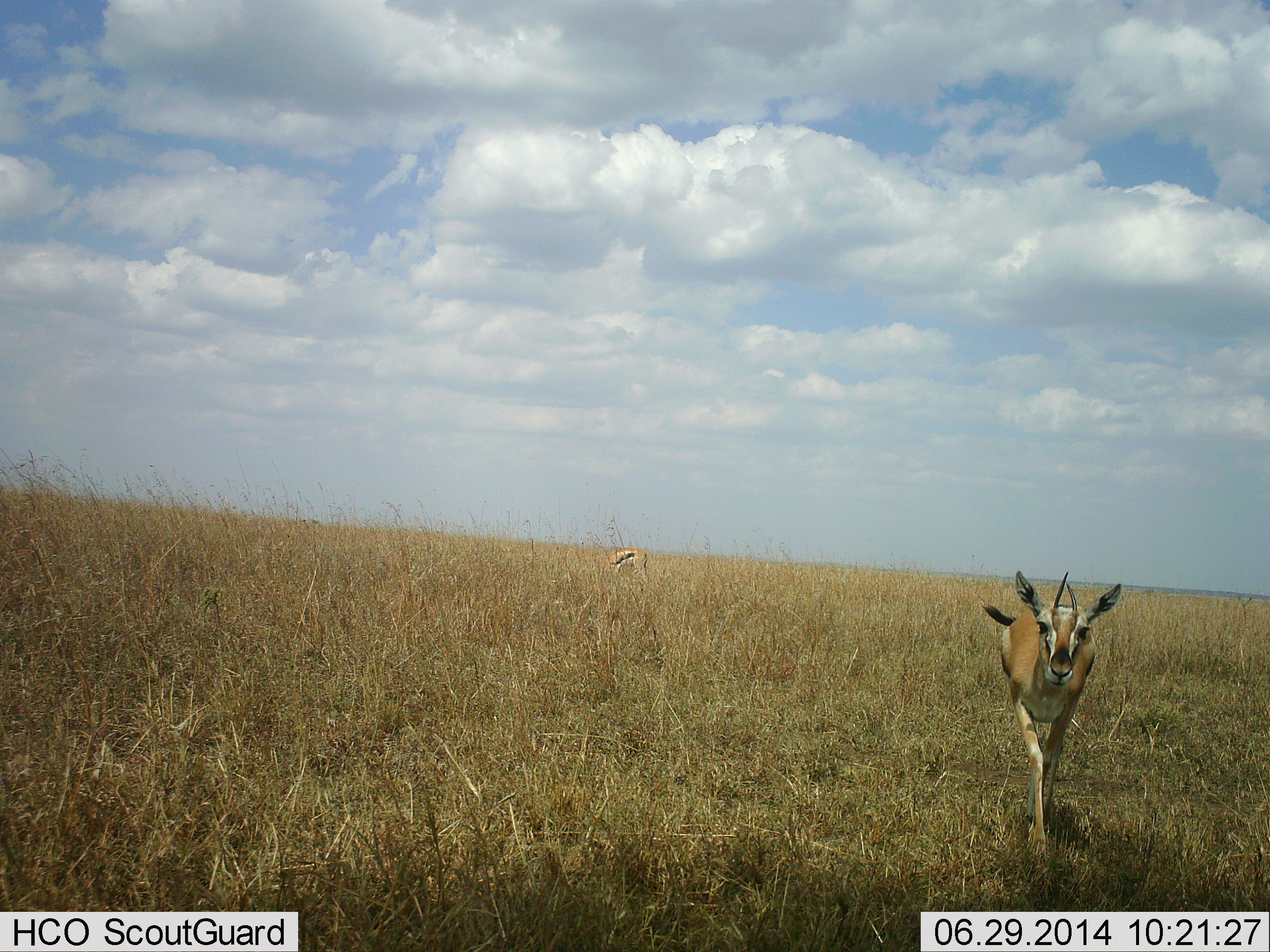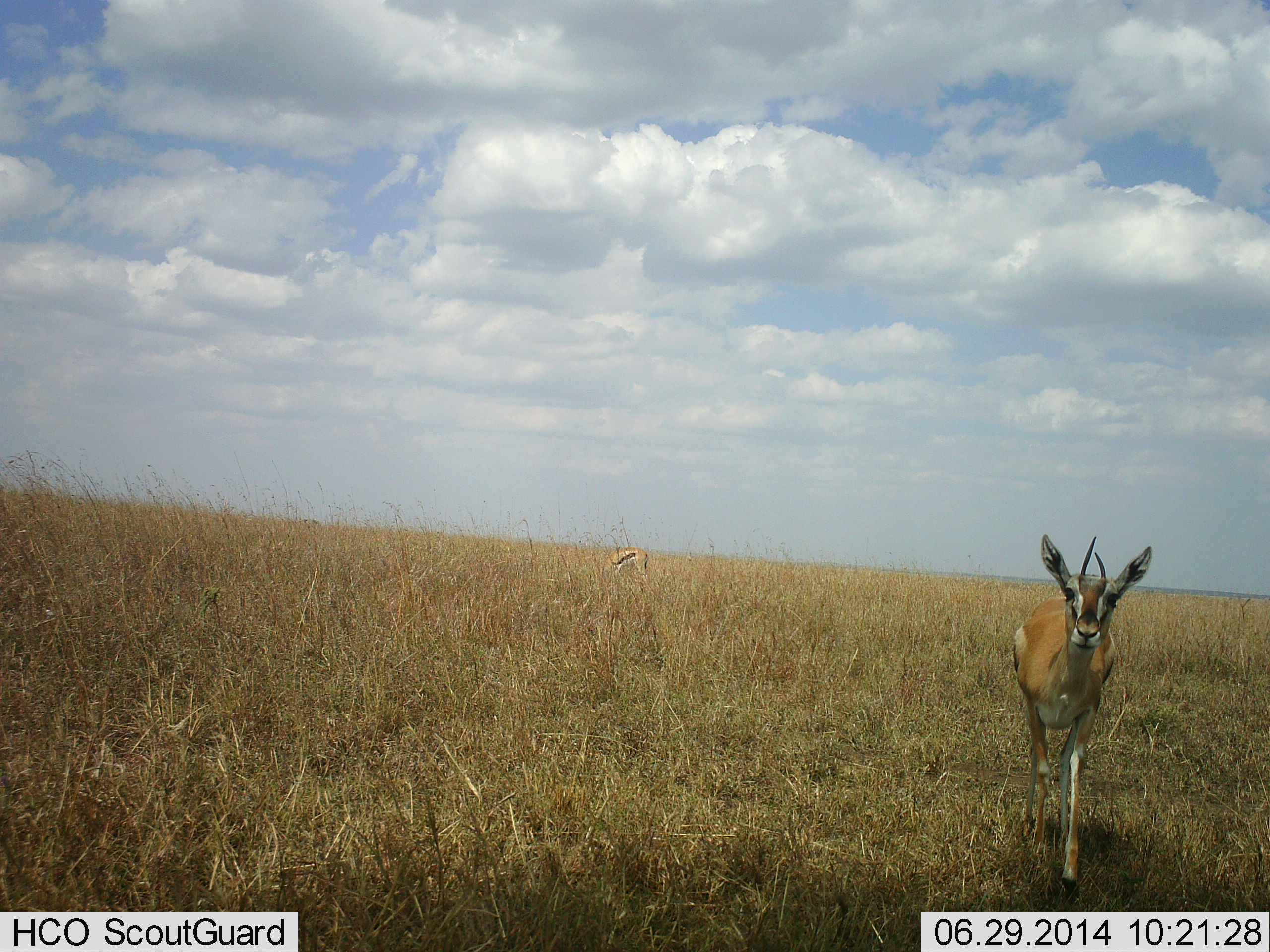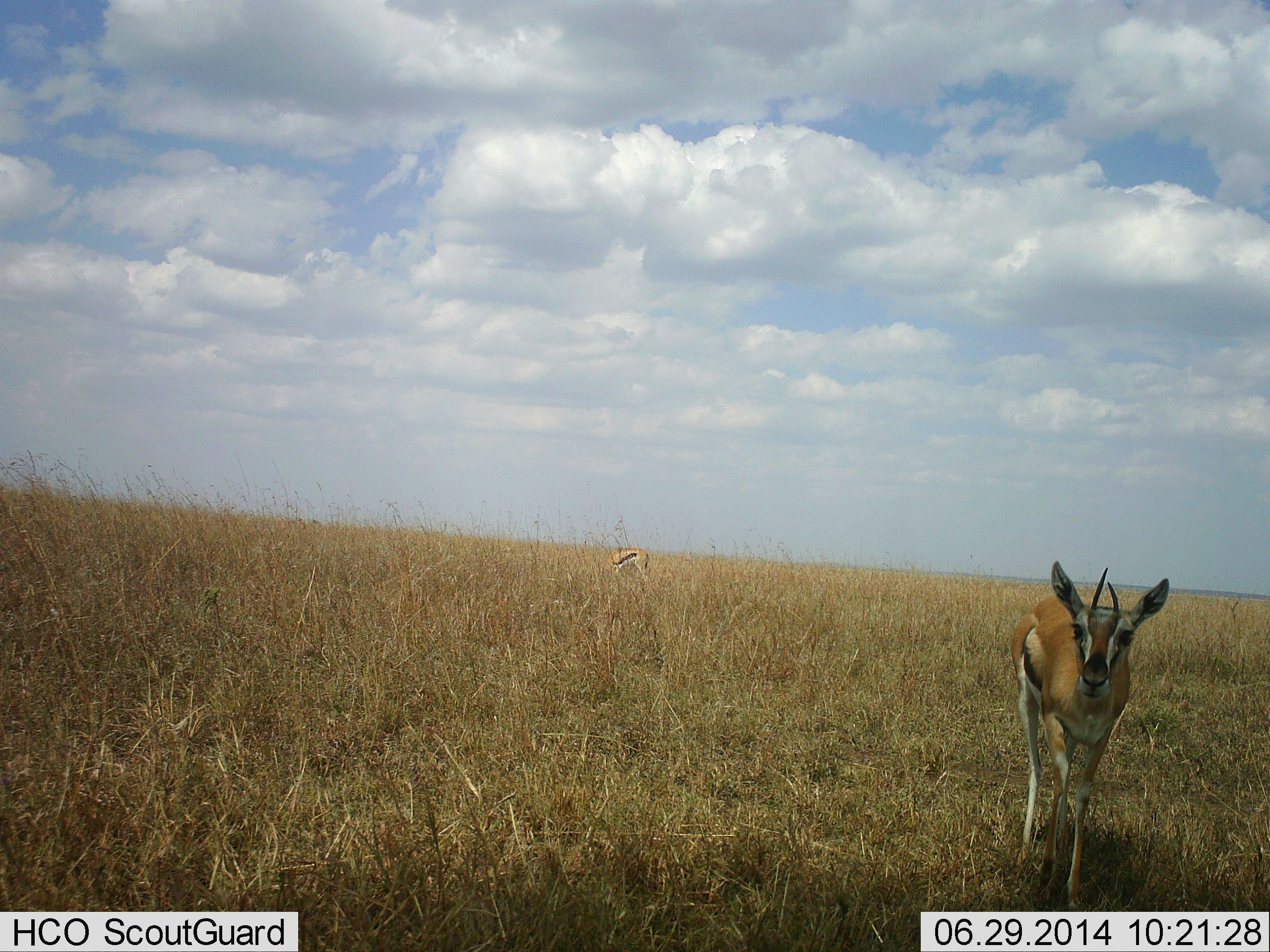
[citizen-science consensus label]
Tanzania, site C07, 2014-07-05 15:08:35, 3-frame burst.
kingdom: Animalia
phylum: Chordata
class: Mammalia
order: Artiodactyla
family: Bovidae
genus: Eudorcas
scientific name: Eudorcas thomsonii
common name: thomson's gazelle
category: gazellethomsons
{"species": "gazellethomsons (thomson's gazelle) (Eudorcas thomsonii)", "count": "2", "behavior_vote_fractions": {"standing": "40%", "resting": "0%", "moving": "80%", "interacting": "0%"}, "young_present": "0%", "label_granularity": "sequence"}